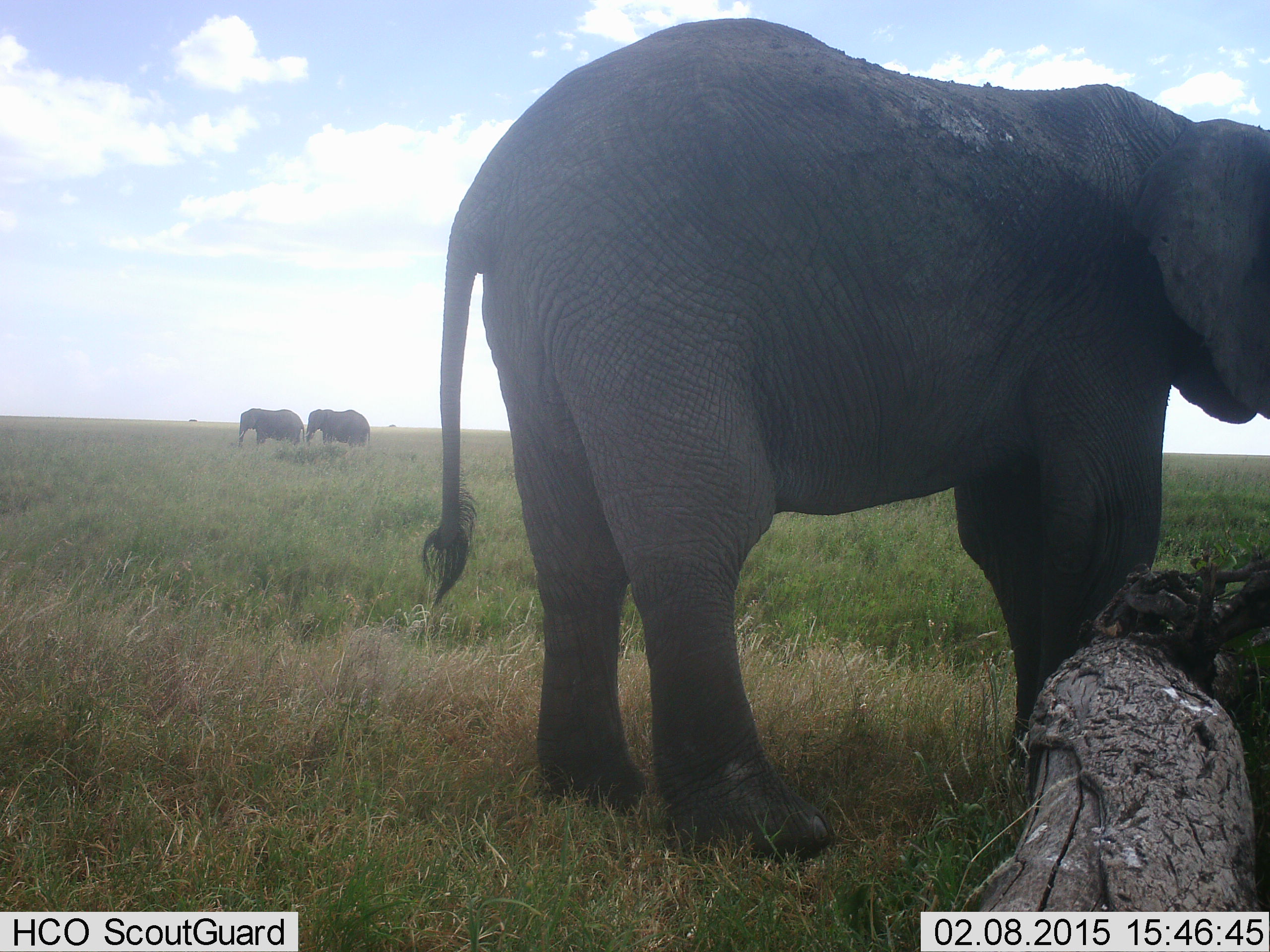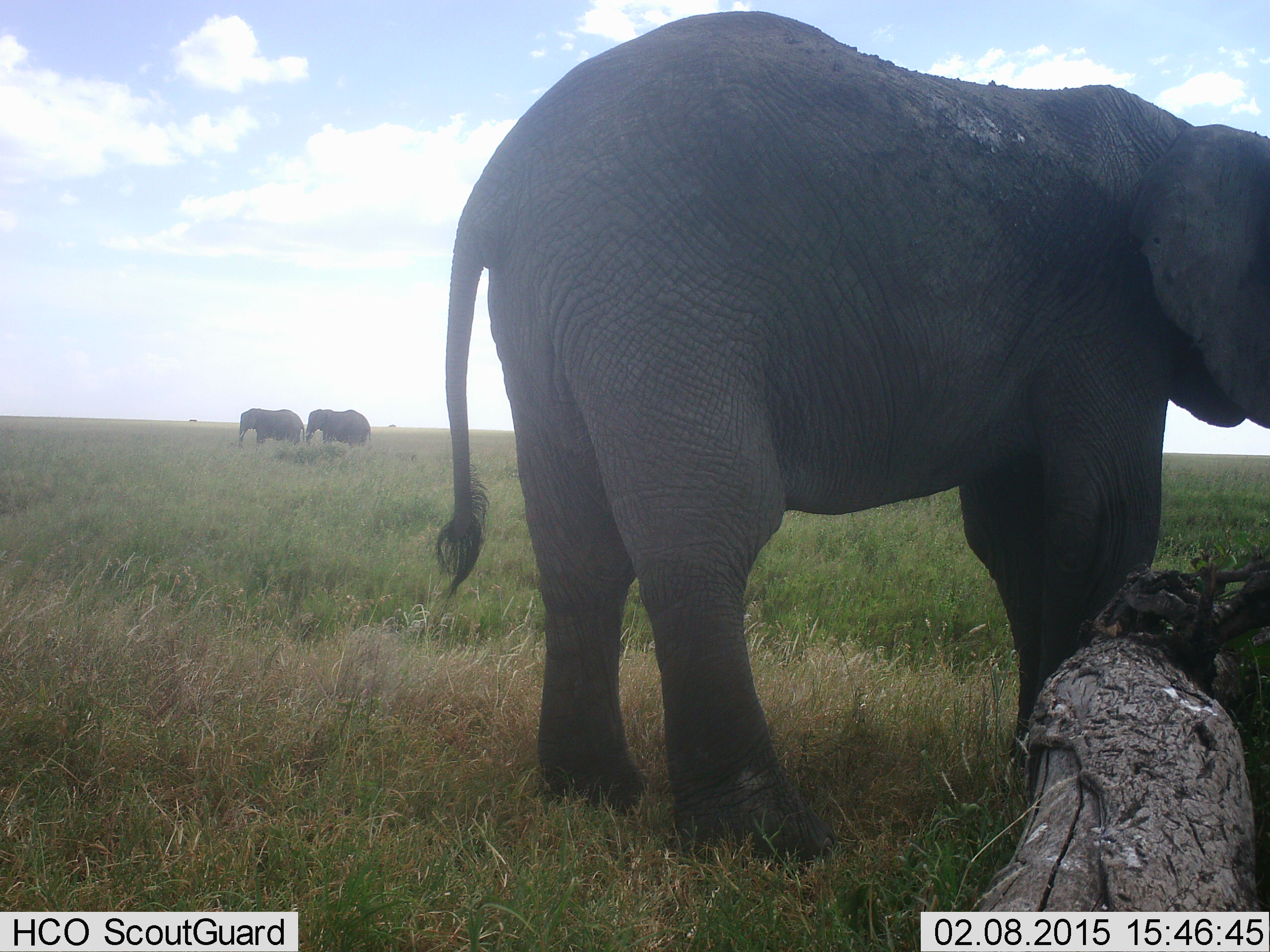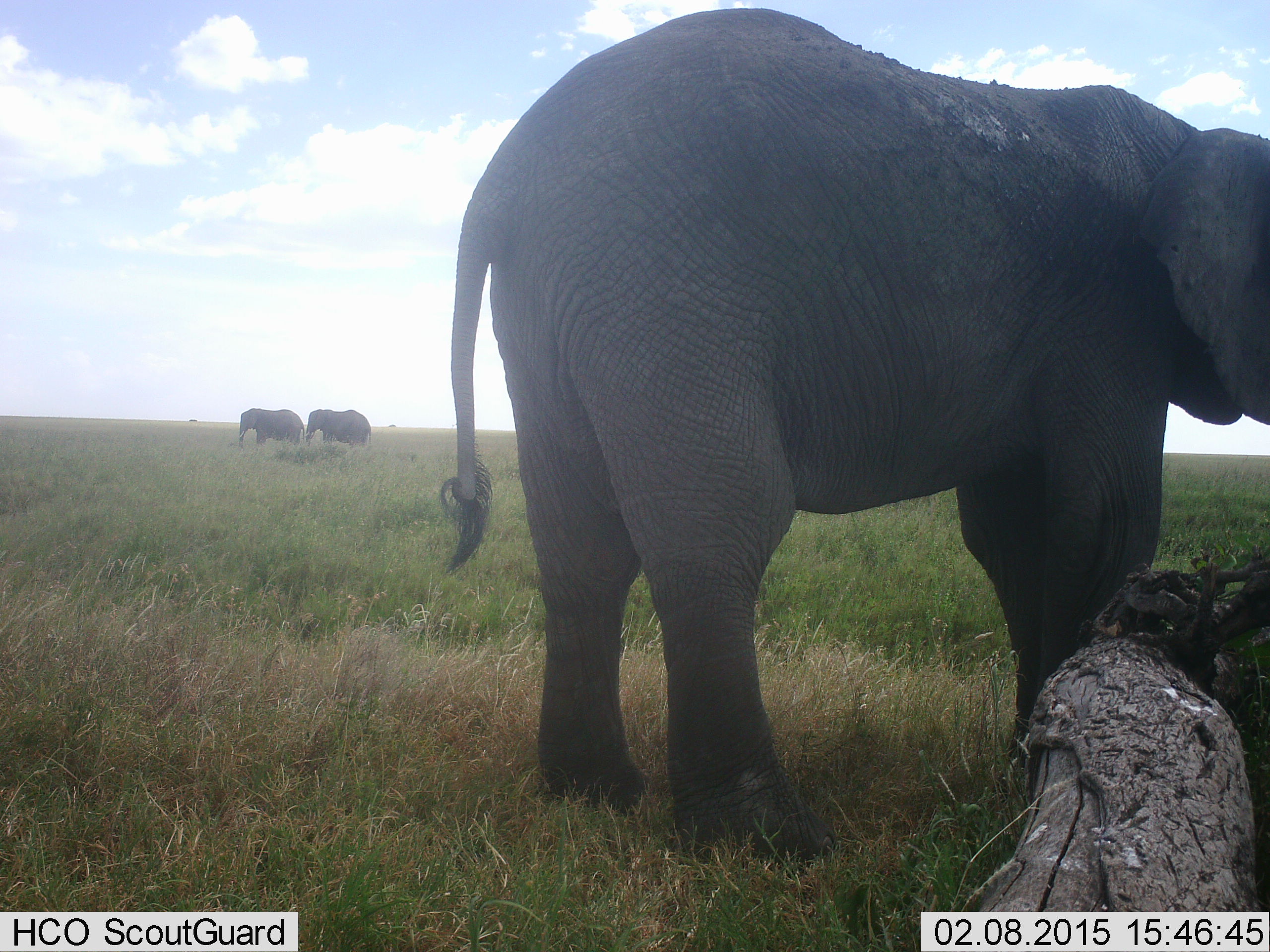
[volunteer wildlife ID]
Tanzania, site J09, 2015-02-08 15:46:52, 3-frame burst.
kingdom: Animalia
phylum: Chordata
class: Mammalia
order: Proboscidea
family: Elephantidae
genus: Loxodonta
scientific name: Loxodonta africana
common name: african bush elephant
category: elephant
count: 3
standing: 70%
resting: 10%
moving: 20%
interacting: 0%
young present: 0%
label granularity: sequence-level